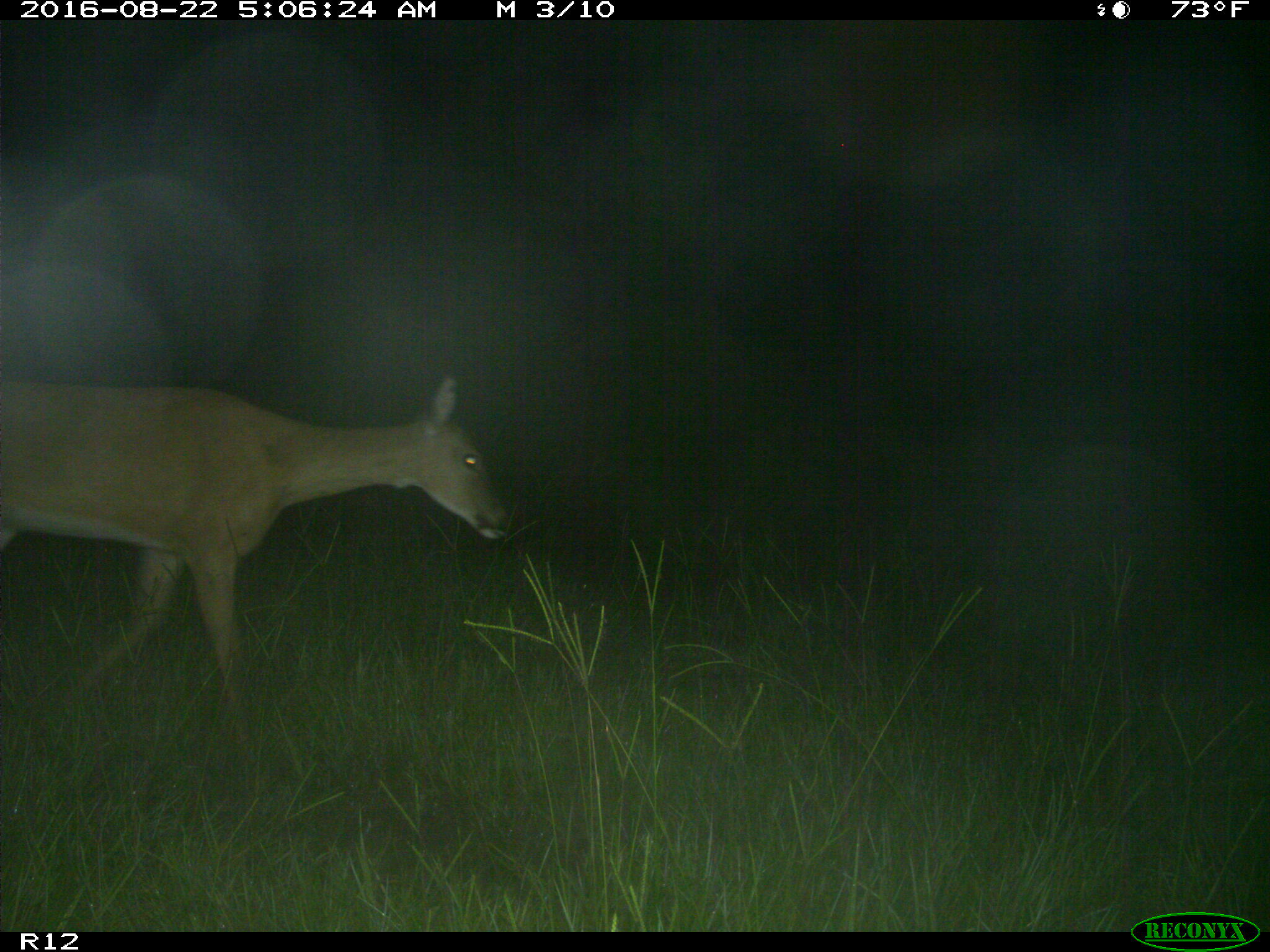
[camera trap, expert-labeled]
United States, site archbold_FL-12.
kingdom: Animalia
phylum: Chordata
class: Mammalia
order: Artiodactyla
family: Cervidae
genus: Odocoileus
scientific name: Odocoileus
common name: deer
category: unidentified deer